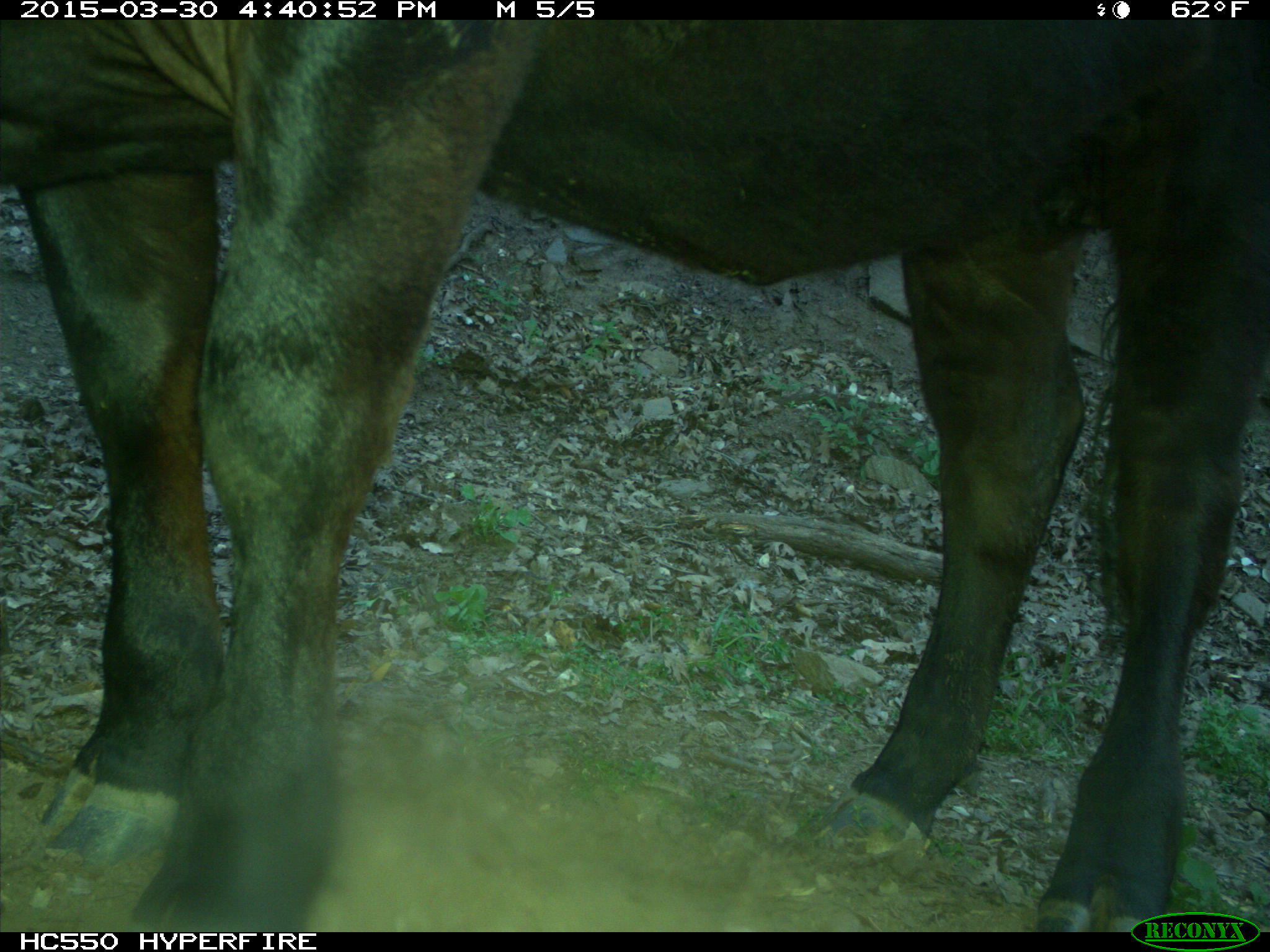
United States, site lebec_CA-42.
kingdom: Animalia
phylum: Chordata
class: Mammalia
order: Artiodactyla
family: Bovidae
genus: Bos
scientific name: Bos taurus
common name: domestic cow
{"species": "Bos taurus (domestic cow)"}